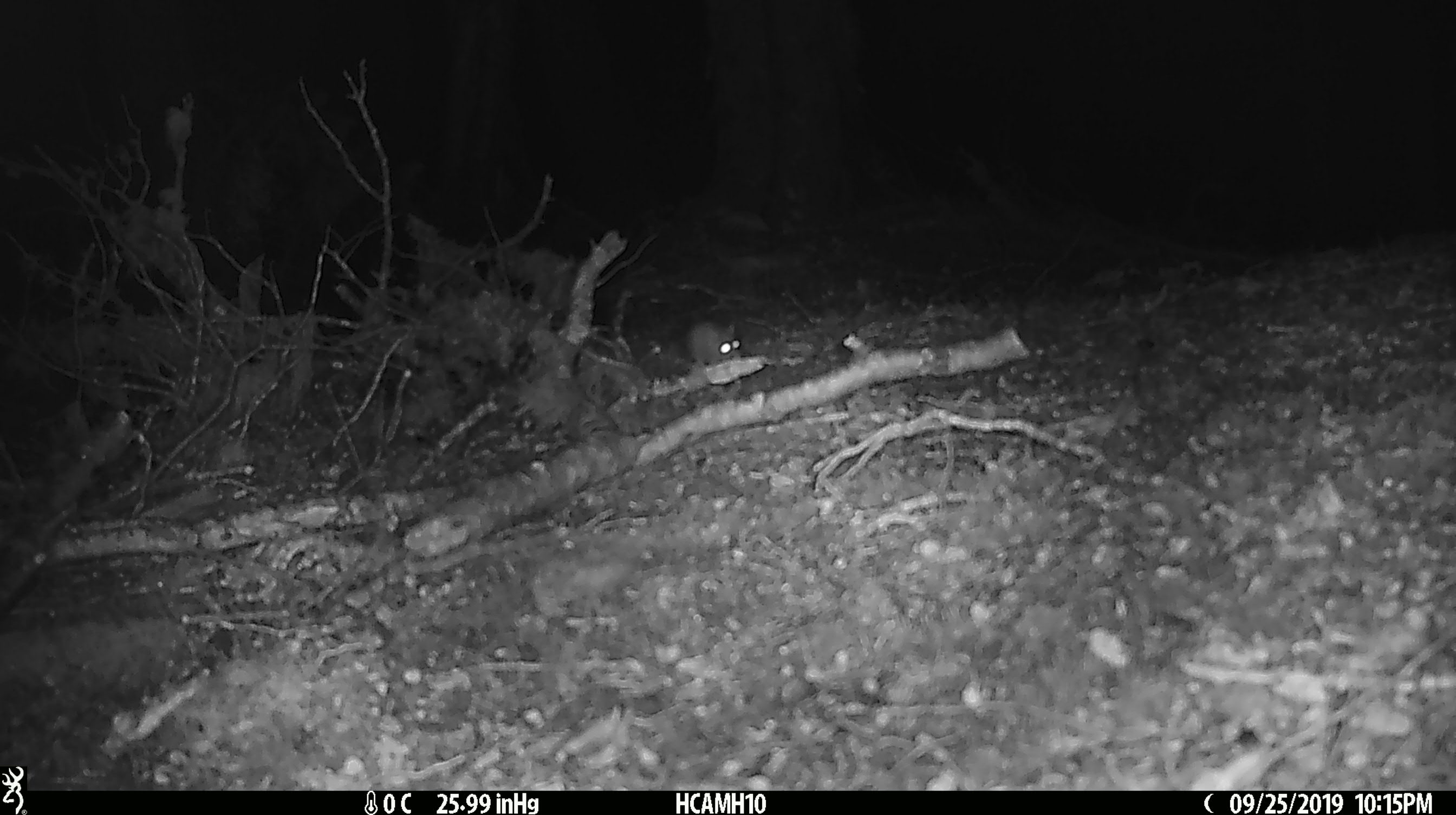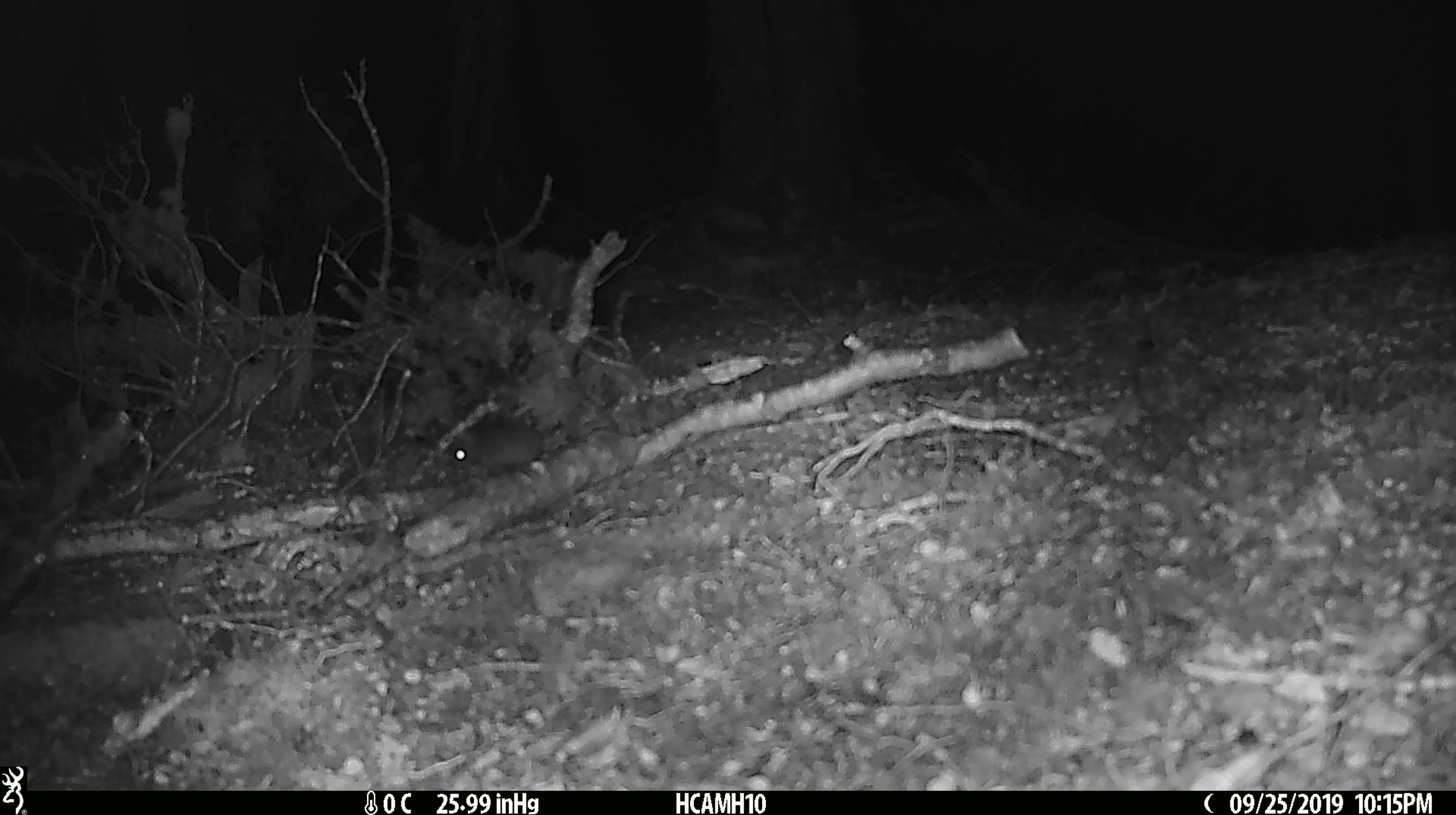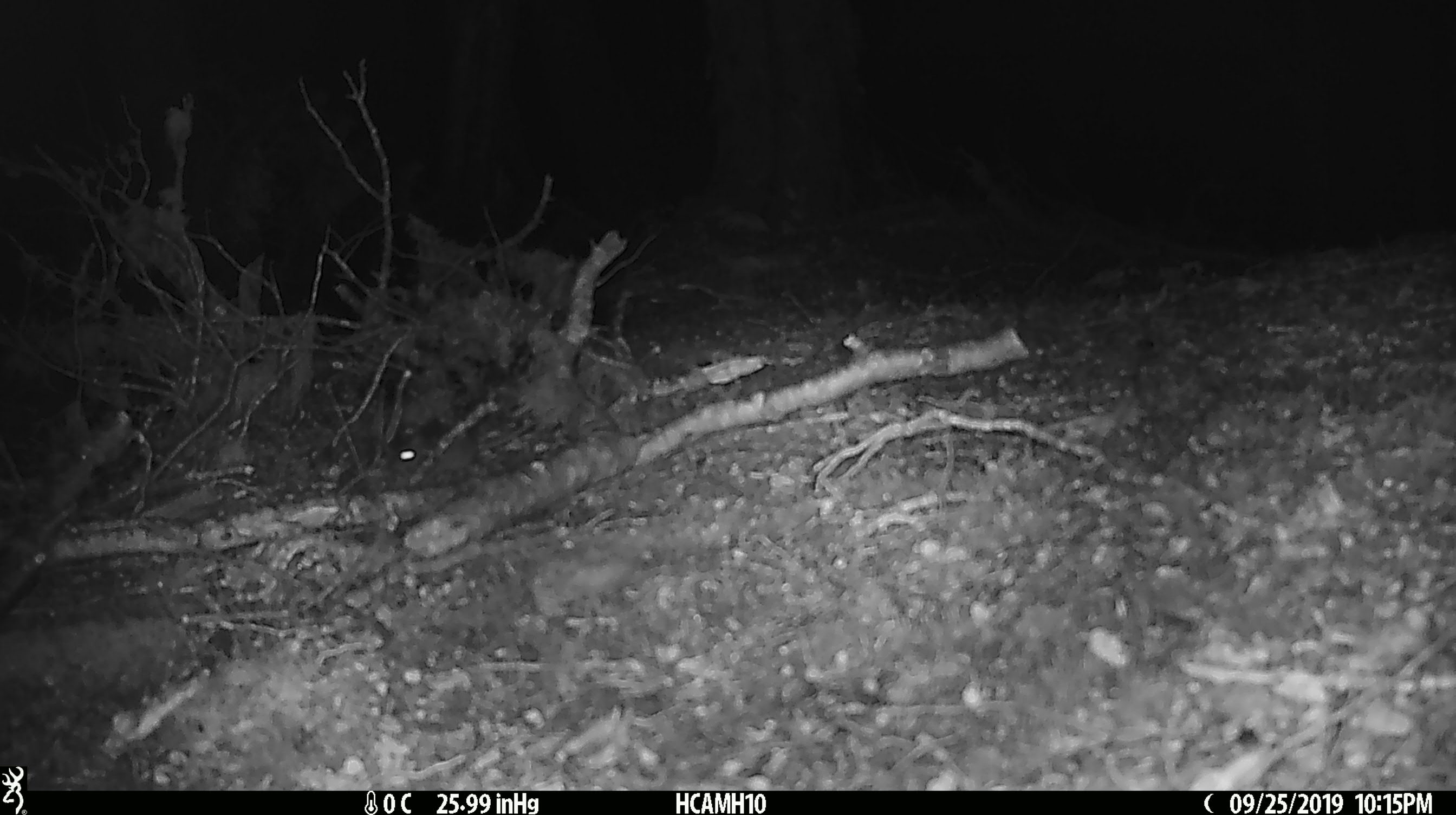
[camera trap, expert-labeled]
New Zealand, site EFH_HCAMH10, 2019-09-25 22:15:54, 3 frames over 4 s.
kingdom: Animalia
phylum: Chordata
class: Mammalia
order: Rodentia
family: Muridae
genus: Mus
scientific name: Mus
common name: mouse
Mouse (Mus).